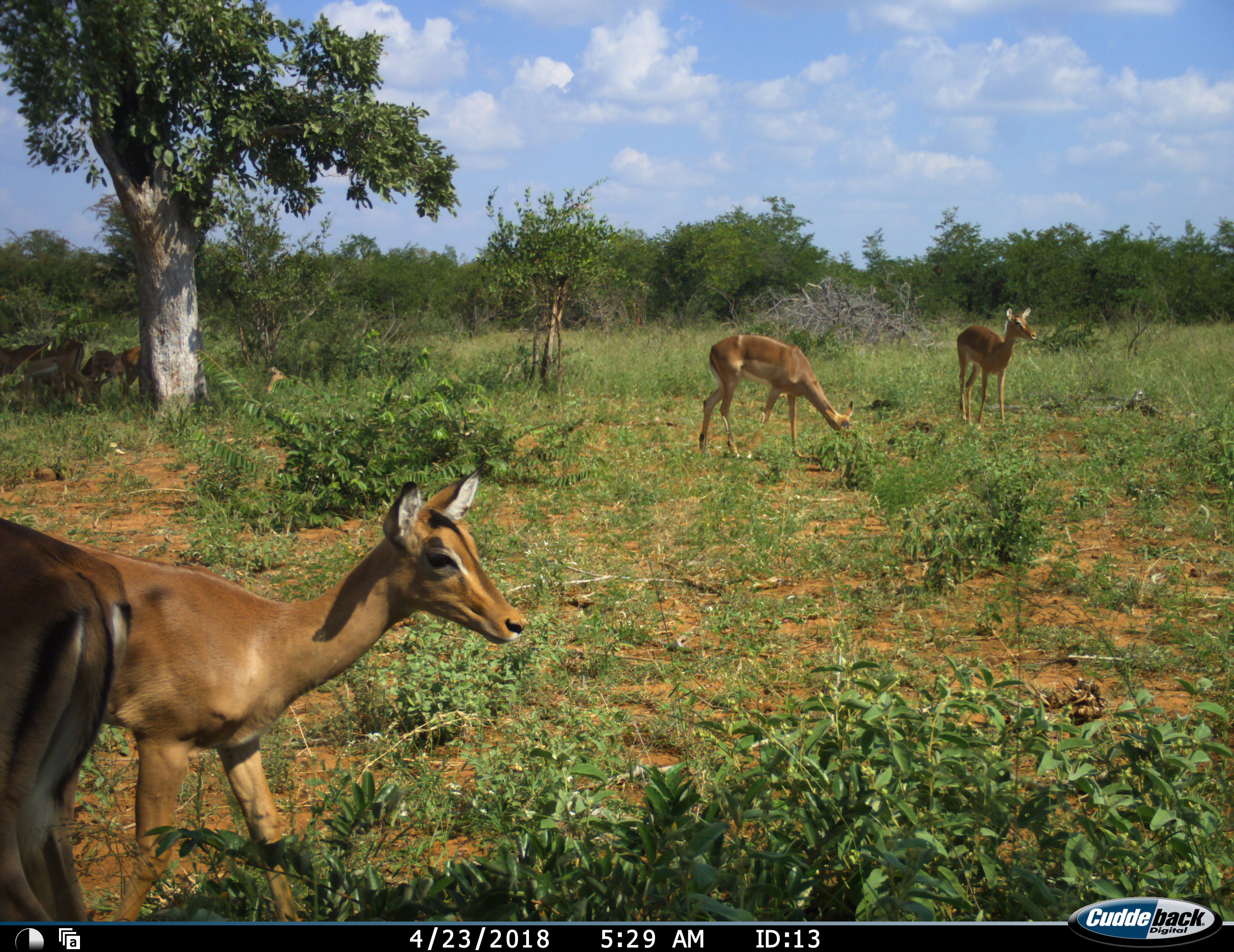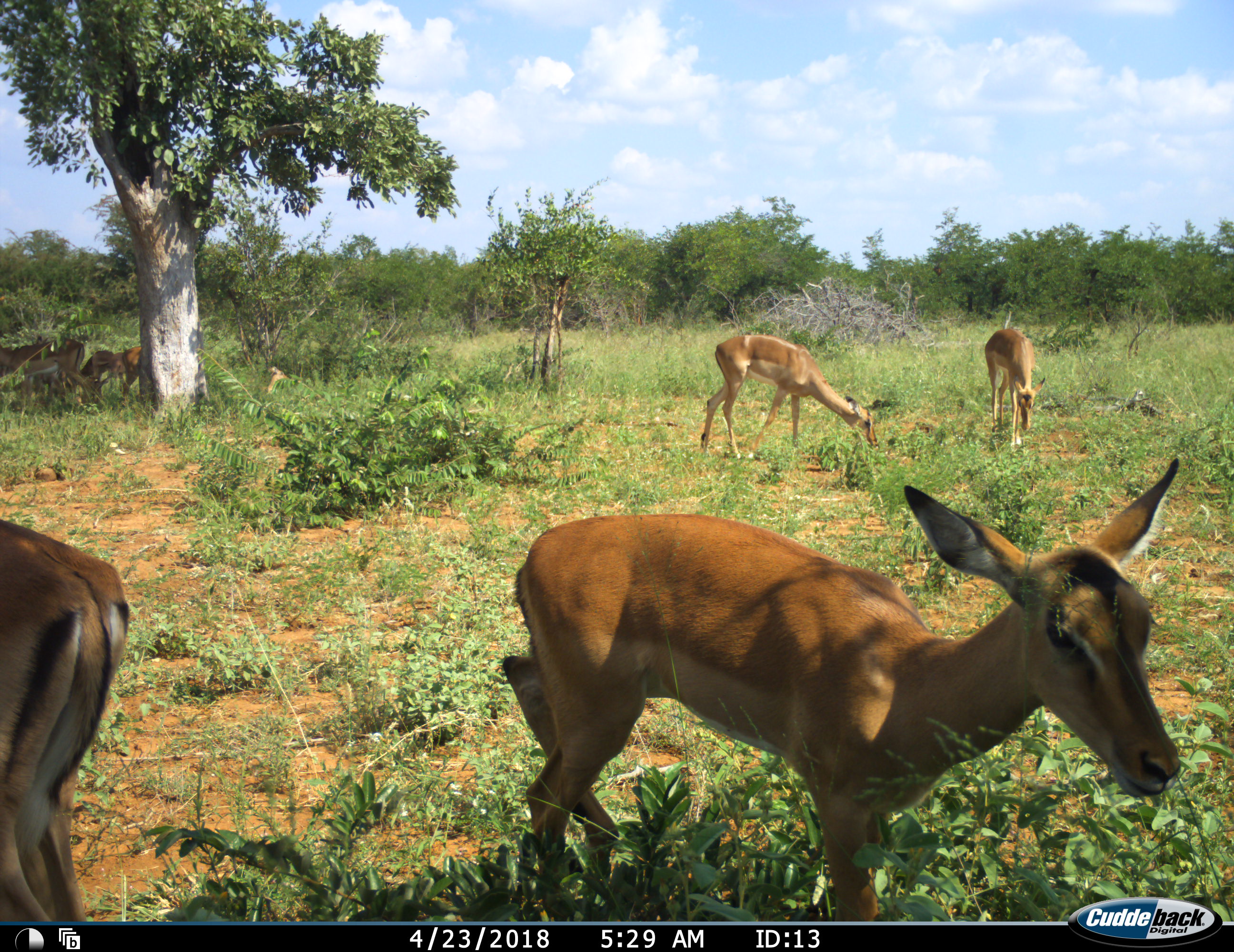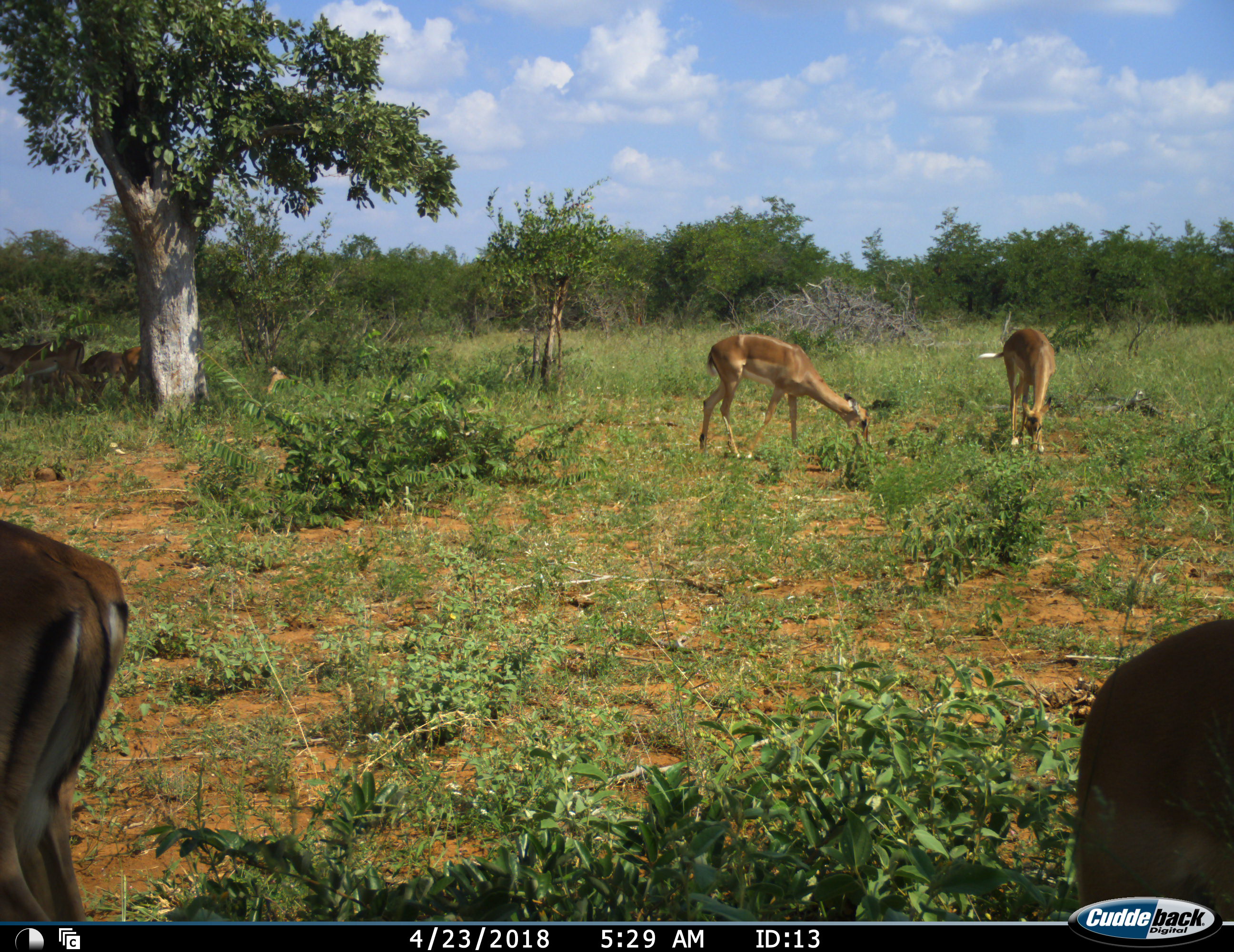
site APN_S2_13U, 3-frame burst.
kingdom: Animalia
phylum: Chordata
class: Mammalia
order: Artiodactyla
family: Bovidae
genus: Aepyceros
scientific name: Aepyceros melampus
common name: impala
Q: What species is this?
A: Impala (Aepyceros melampus).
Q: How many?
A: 9.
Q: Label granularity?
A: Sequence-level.